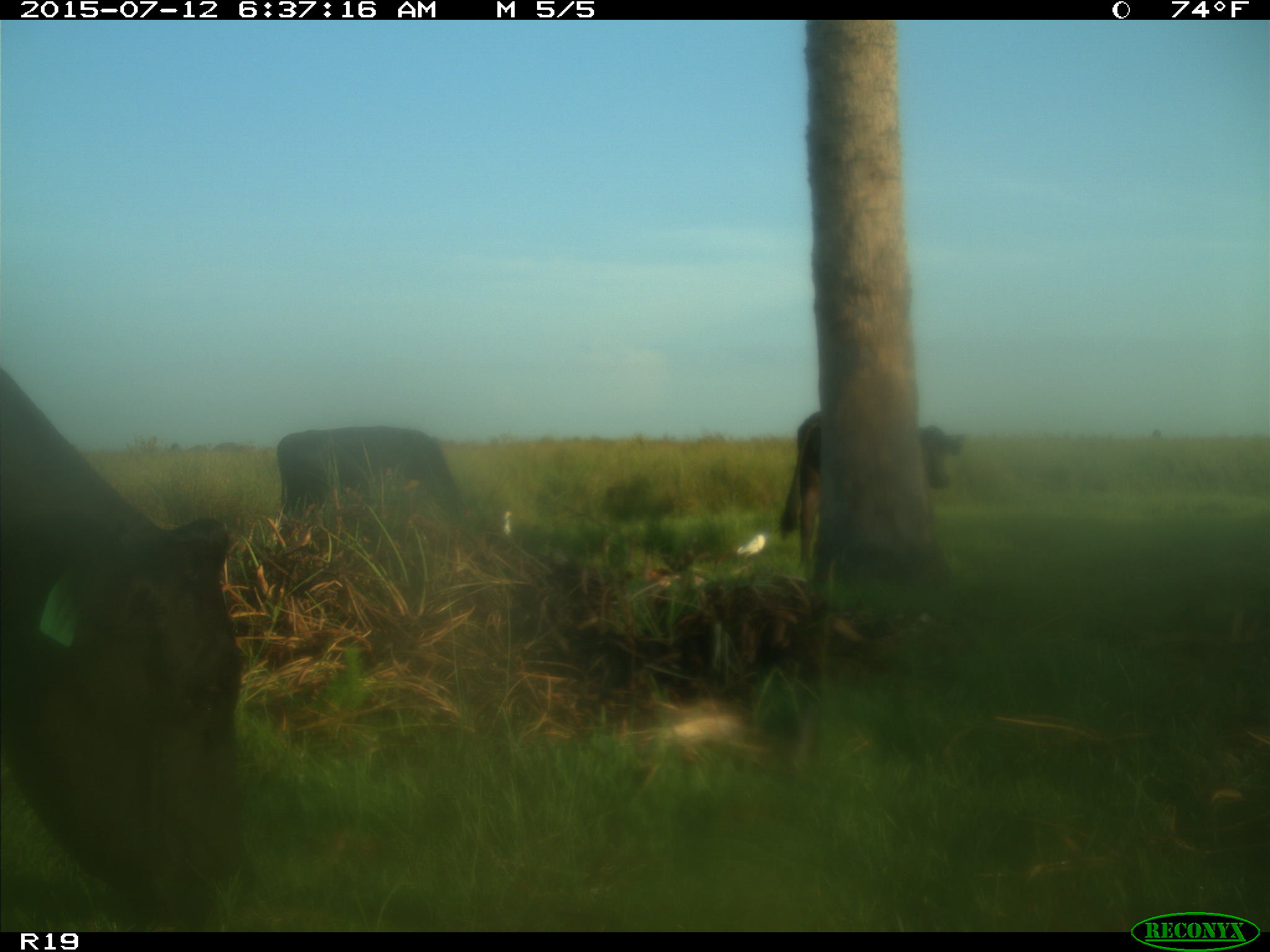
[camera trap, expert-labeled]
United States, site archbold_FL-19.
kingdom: Animalia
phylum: Chordata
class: Mammalia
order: Artiodactyla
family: Bovidae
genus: Bos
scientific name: Bos taurus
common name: domestic cow